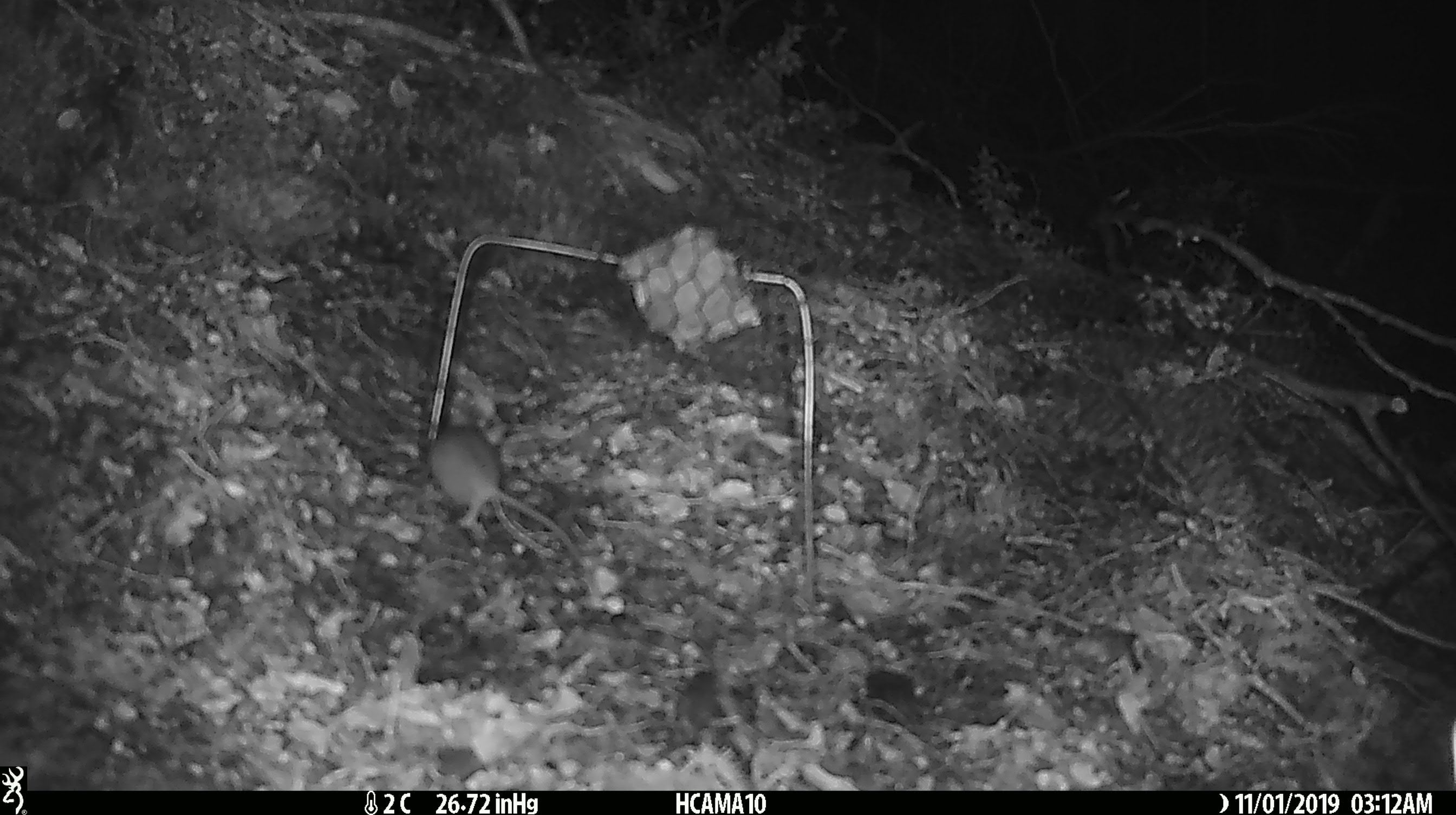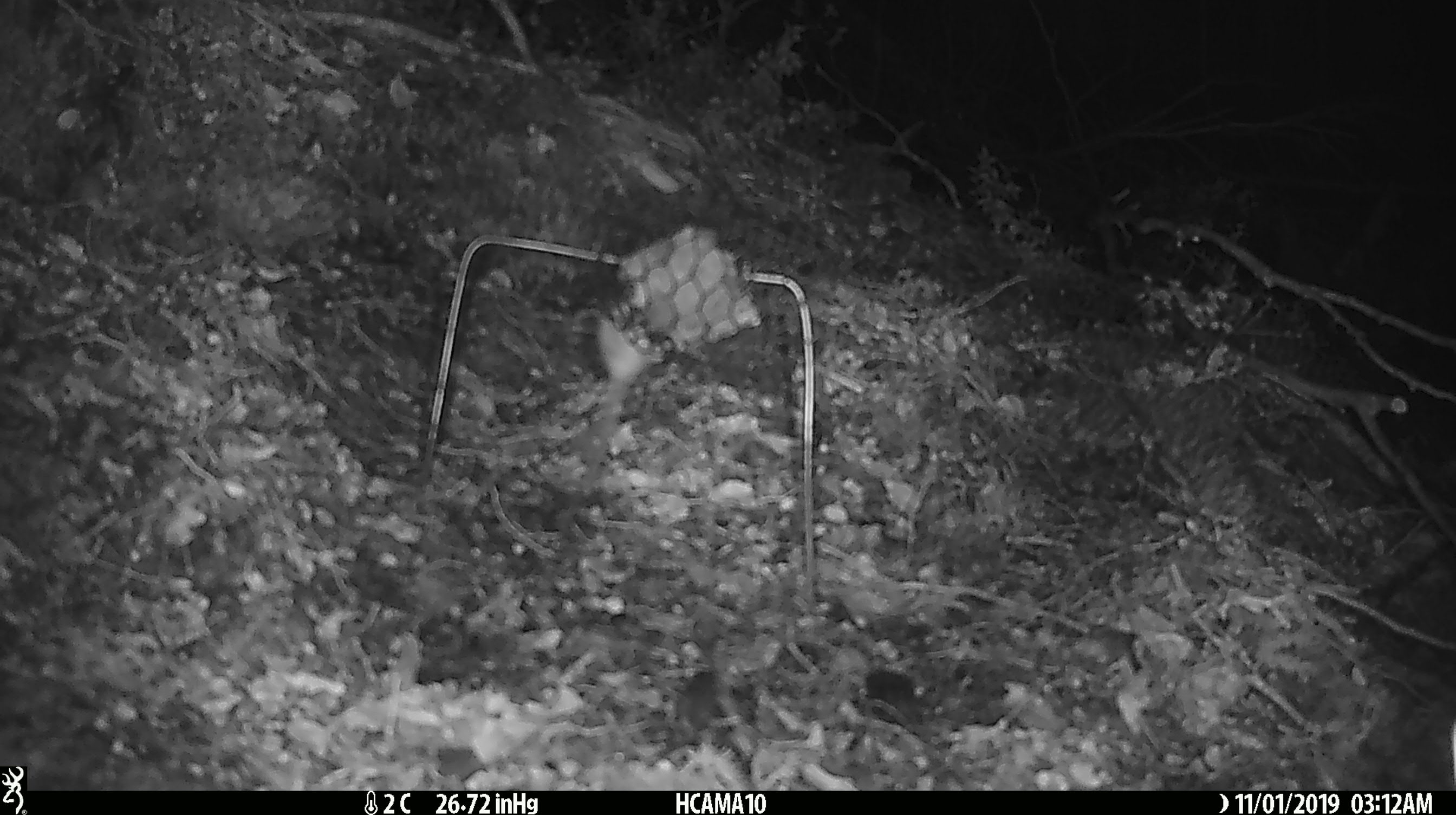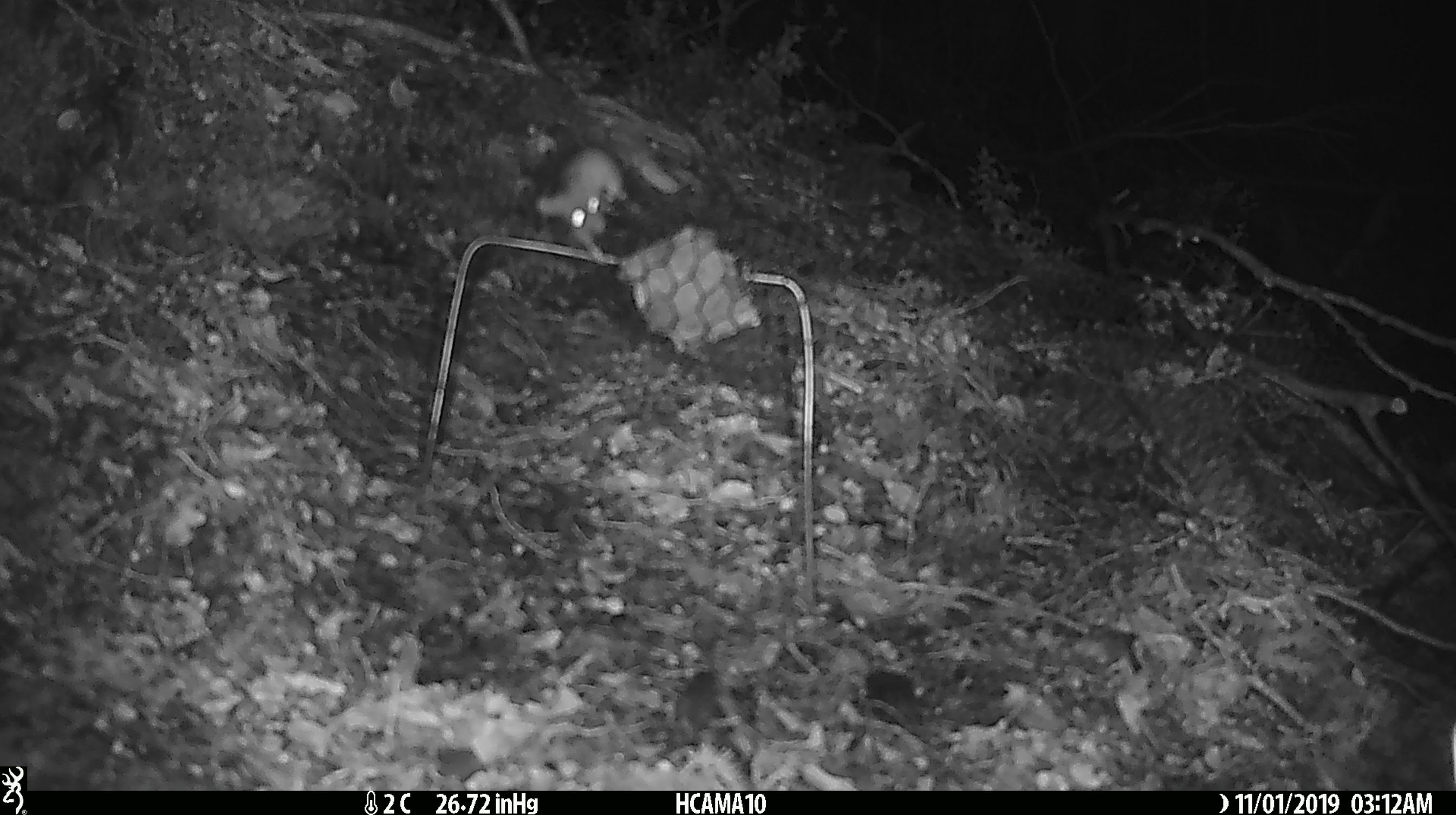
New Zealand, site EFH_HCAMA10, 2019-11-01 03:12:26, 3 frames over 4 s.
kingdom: Animalia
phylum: Chordata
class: Mammalia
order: Rodentia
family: Muridae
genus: Mus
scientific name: Mus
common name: mouse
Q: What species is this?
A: Mouse (Mus).